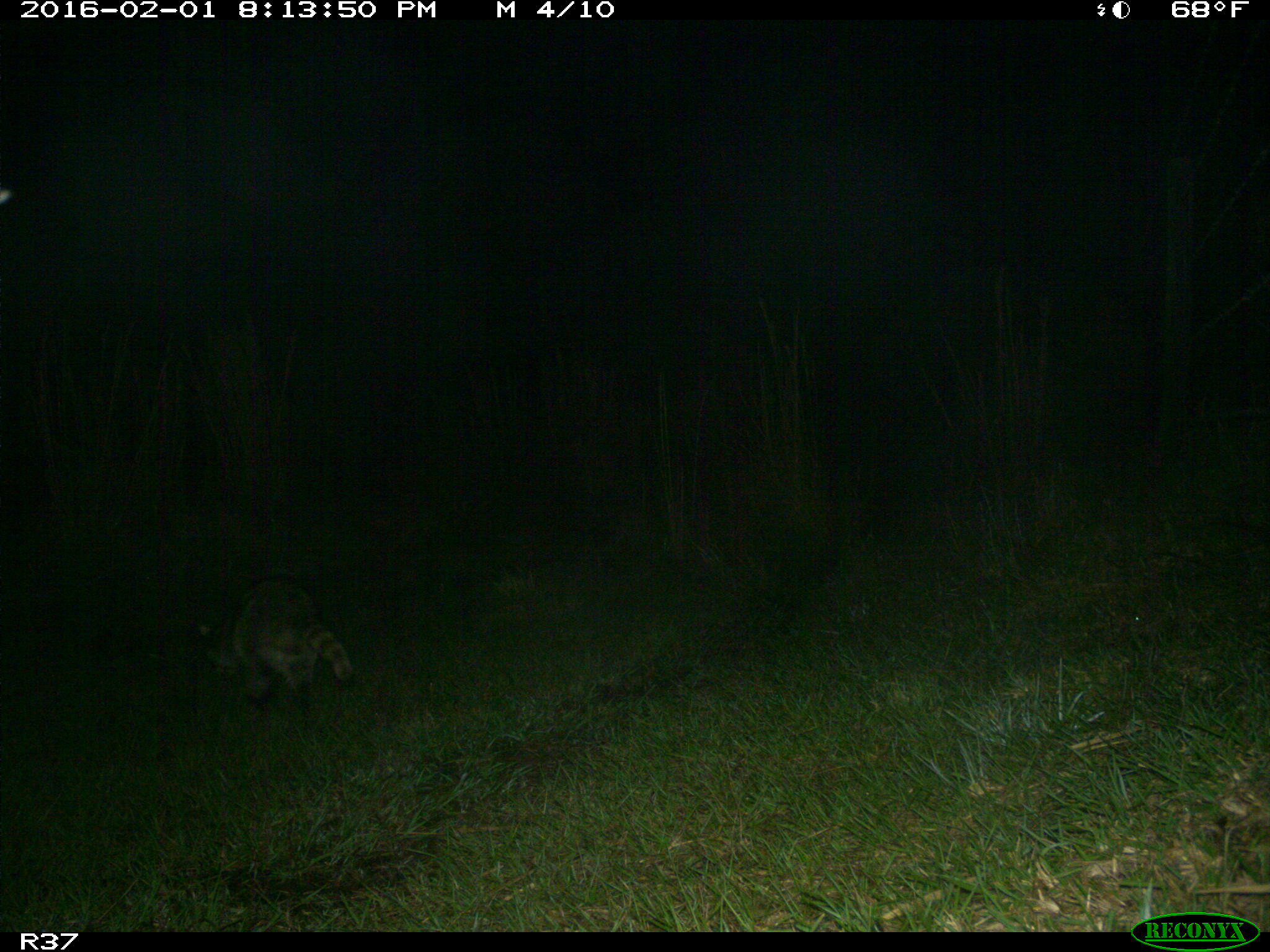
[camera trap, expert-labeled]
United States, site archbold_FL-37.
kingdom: Animalia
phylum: Chordata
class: Mammalia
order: Carnivora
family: Procyonidae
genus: Procyon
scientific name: Procyon lotor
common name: common raccoon